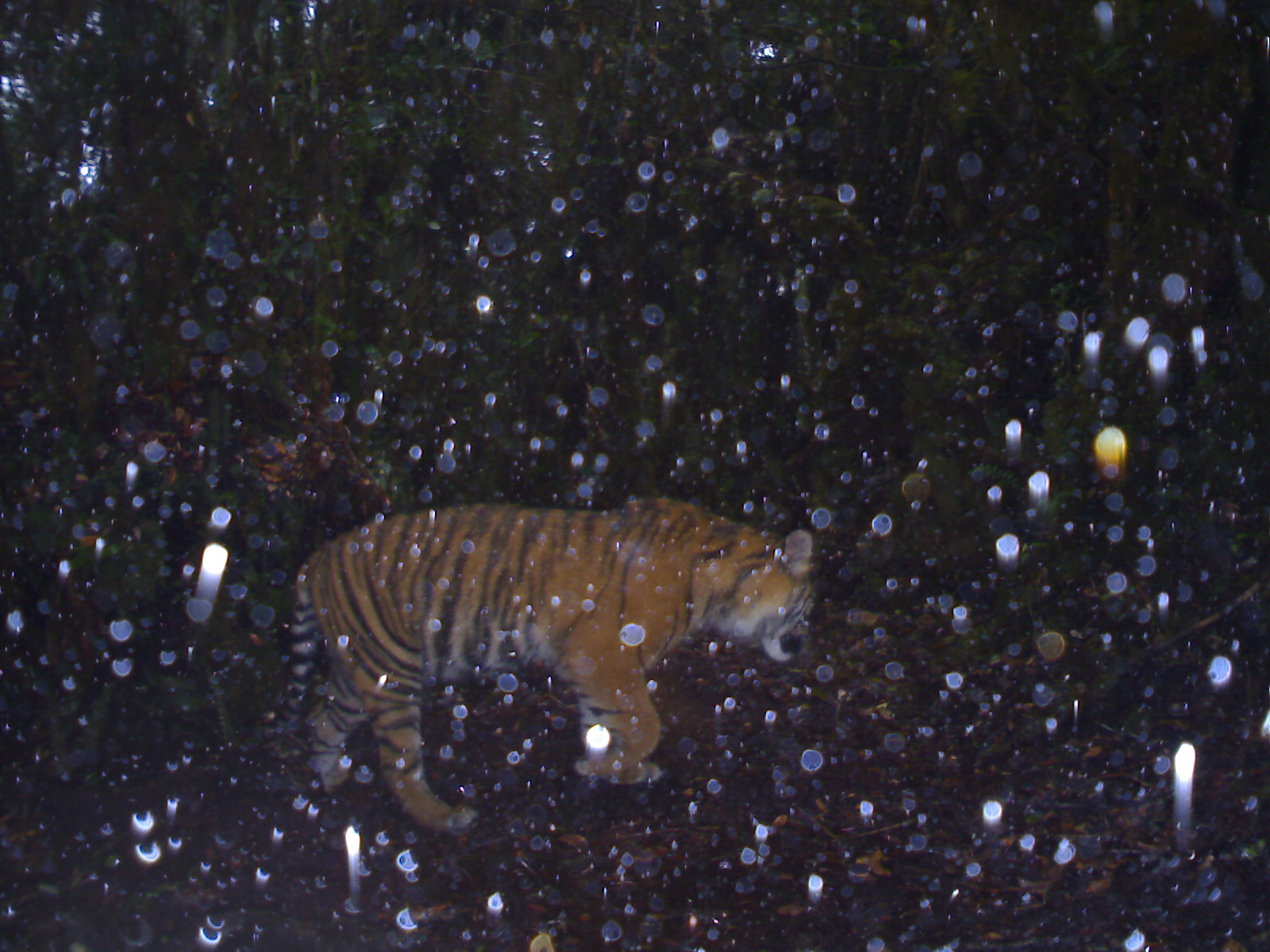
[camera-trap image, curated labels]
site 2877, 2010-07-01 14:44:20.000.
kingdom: Animalia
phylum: Chordata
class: Mammalia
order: Carnivora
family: Felidae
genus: Panthera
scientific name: Panthera tigris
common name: tiger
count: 1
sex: female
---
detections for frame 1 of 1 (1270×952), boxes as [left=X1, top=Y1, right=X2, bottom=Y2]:
panthera tigris: [left=252, top=494, right=816, bottom=833]